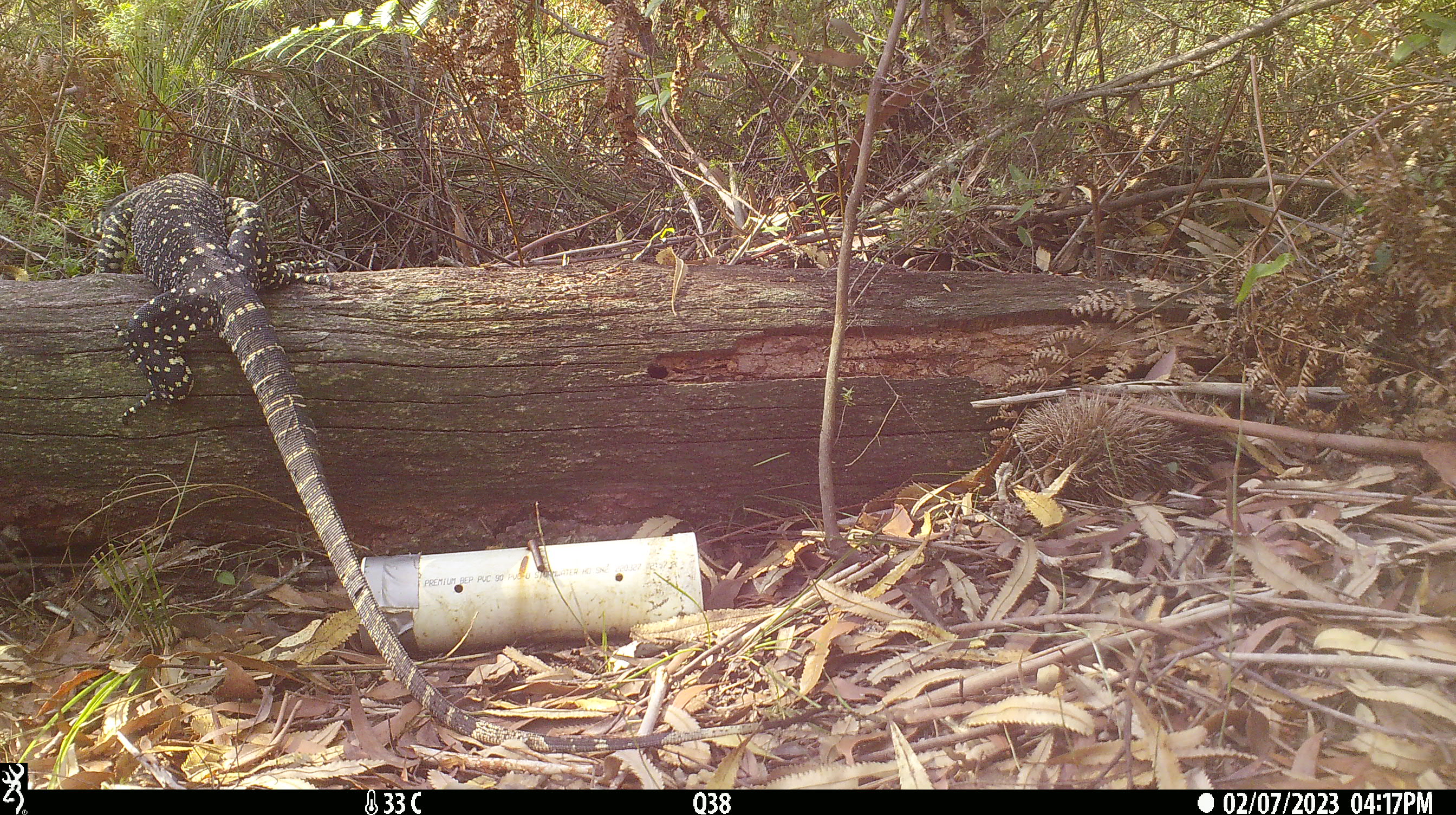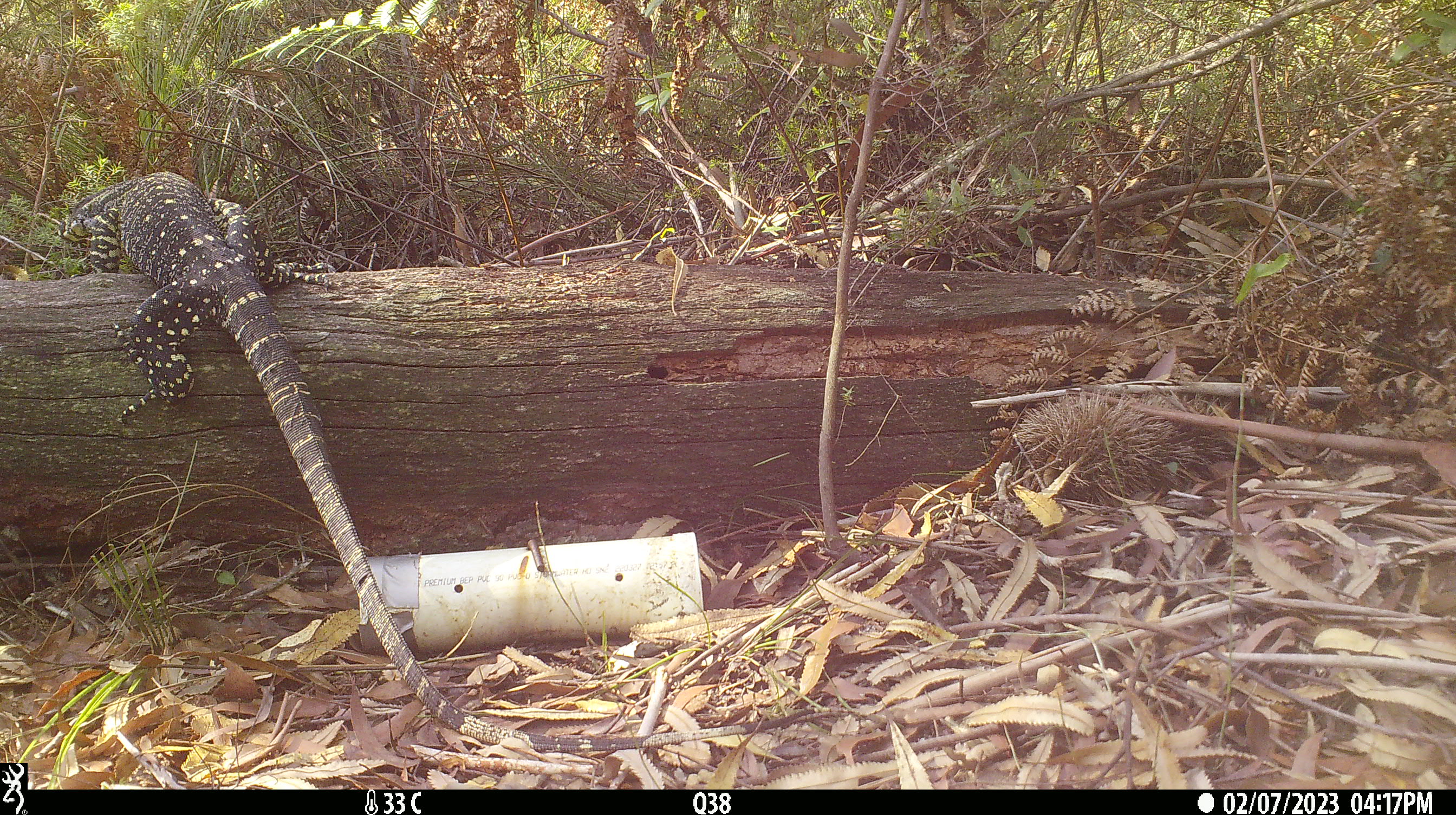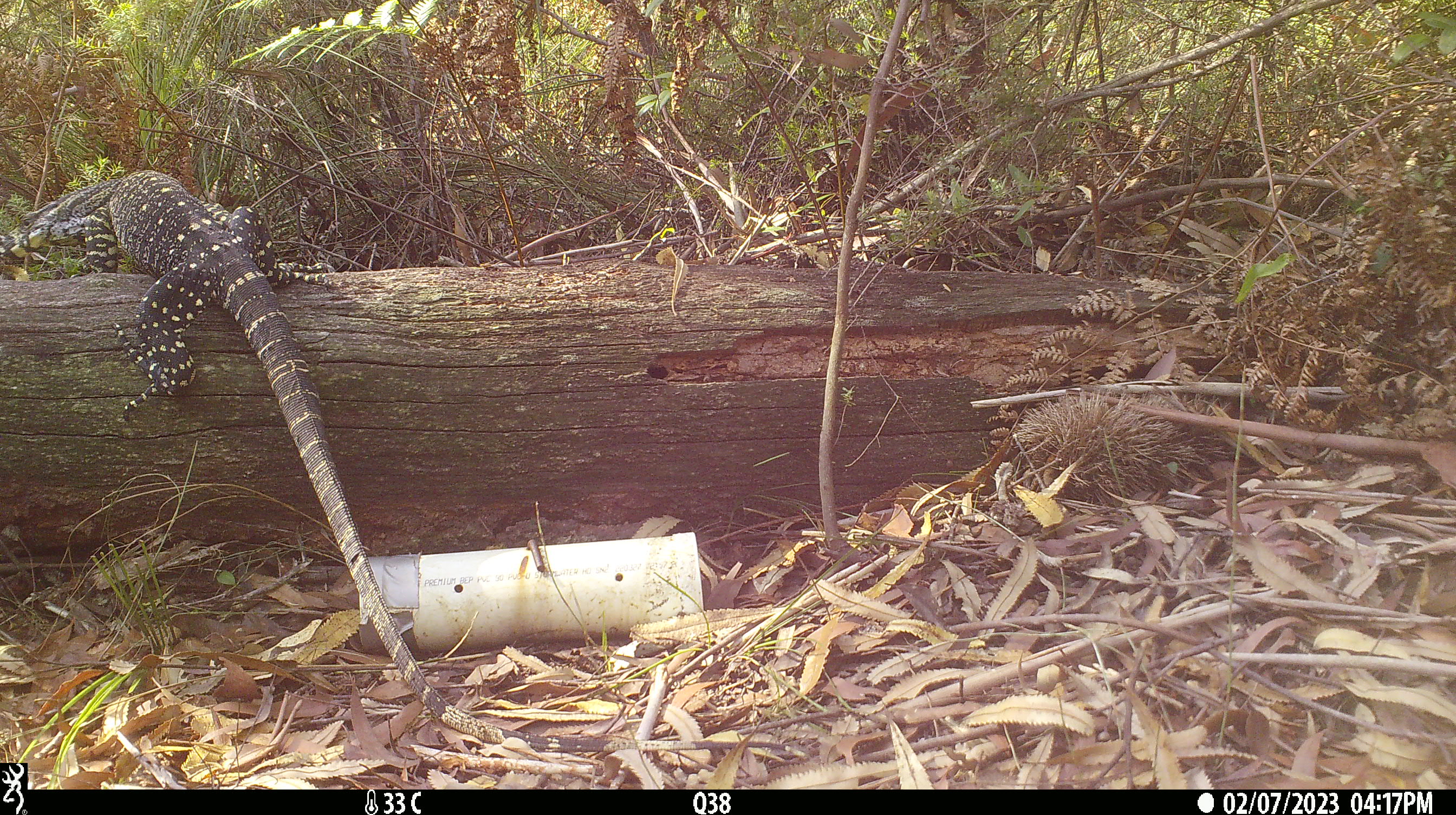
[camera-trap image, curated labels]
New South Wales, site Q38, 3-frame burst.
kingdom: Animalia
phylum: Chordata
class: Reptilia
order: Squamata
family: Varanidae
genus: Varanus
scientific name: Varanus varius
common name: lace monitor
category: goanna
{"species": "goanna (lace monitor) (Varanus varius)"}